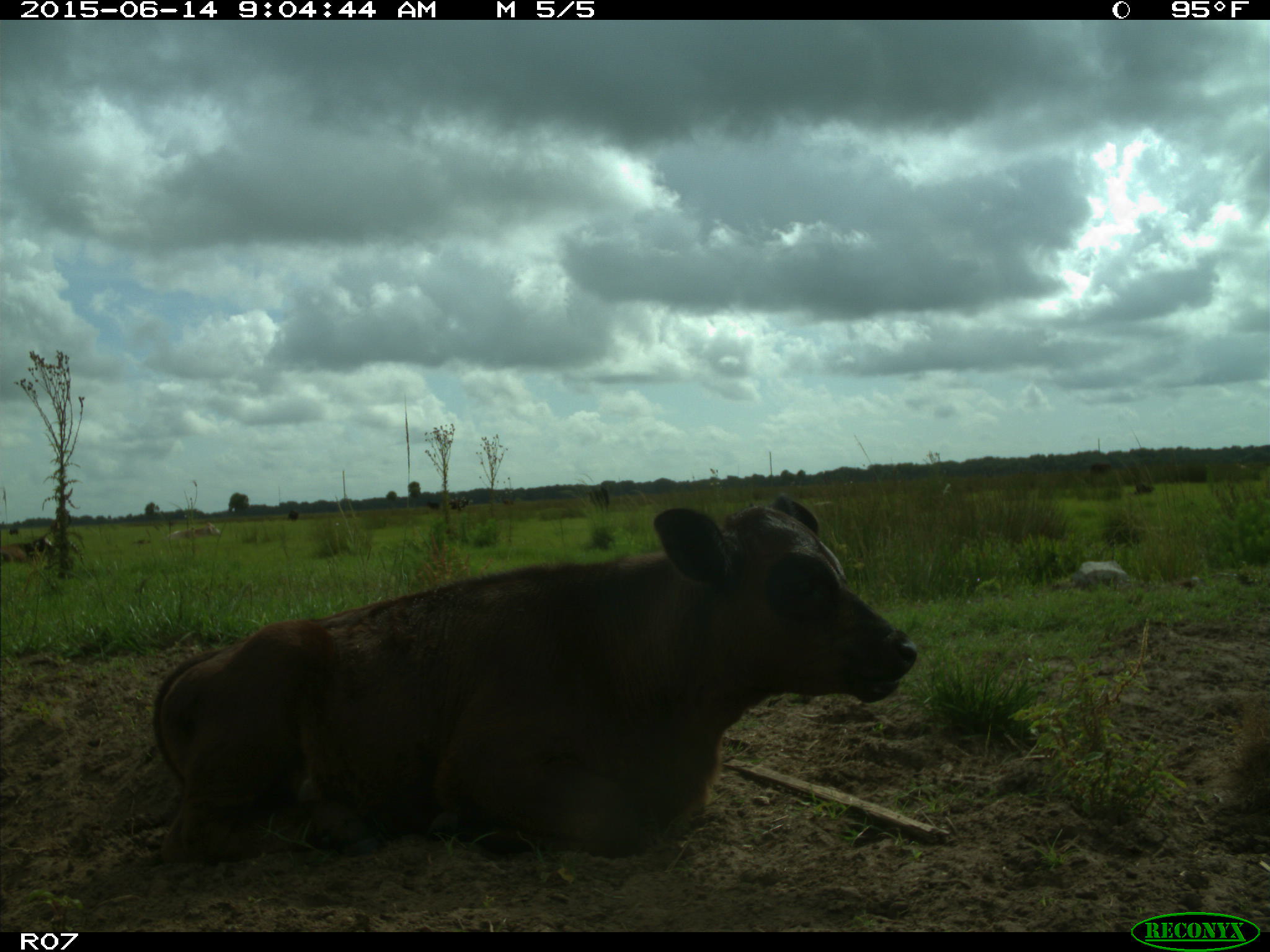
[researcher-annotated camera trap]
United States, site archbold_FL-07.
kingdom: Animalia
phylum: Chordata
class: Mammalia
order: Artiodactyla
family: Bovidae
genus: Bos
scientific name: Bos taurus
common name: domestic cow